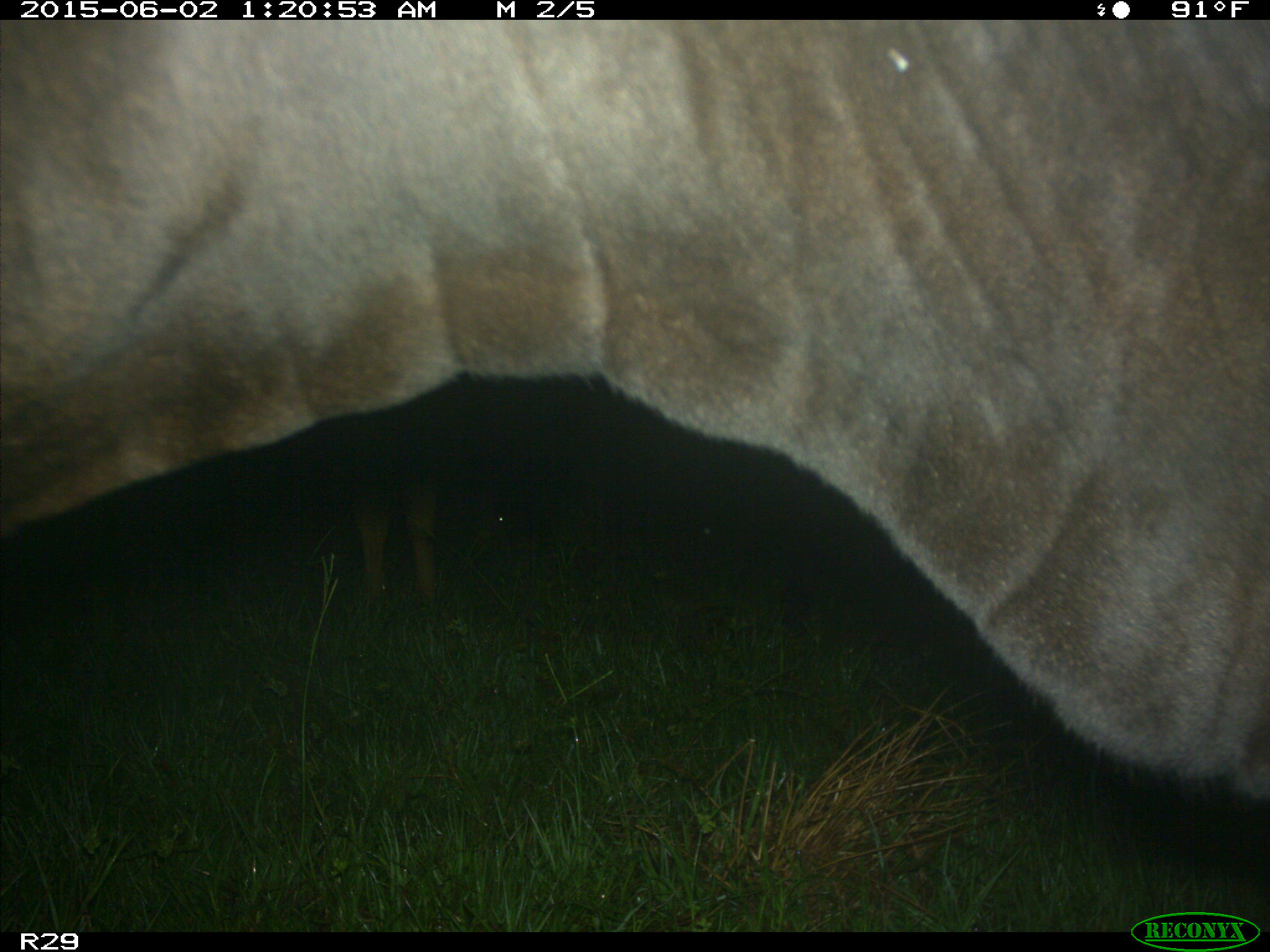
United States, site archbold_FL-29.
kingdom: Animalia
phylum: Chordata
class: Mammalia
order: Artiodactyla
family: Bovidae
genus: Bos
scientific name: Bos taurus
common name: domestic cow